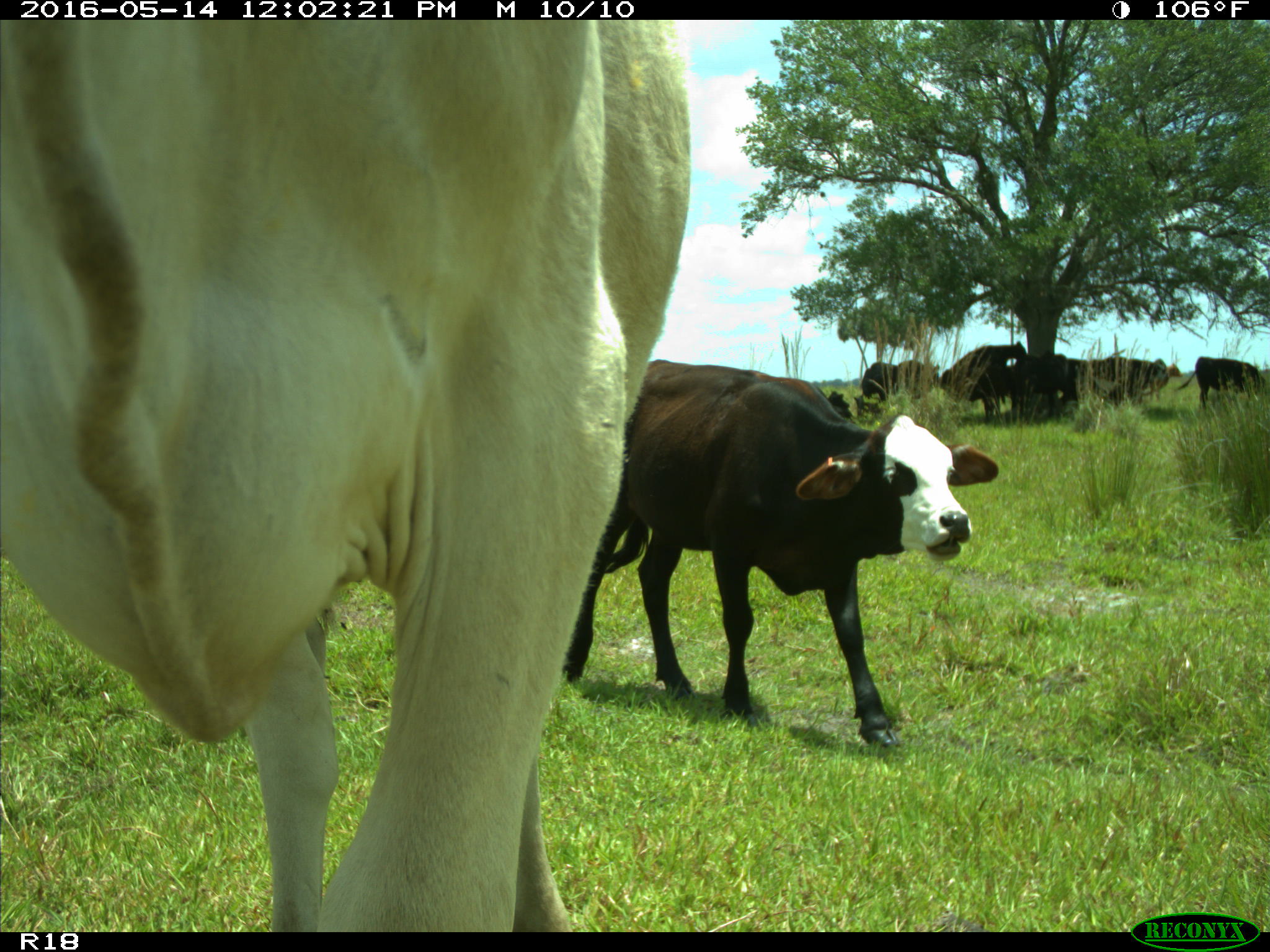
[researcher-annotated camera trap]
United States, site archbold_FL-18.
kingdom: Animalia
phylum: Chordata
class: Mammalia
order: Artiodactyla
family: Bovidae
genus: Bos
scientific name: Bos taurus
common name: domestic cow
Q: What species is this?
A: Bos taurus (domestic cow).